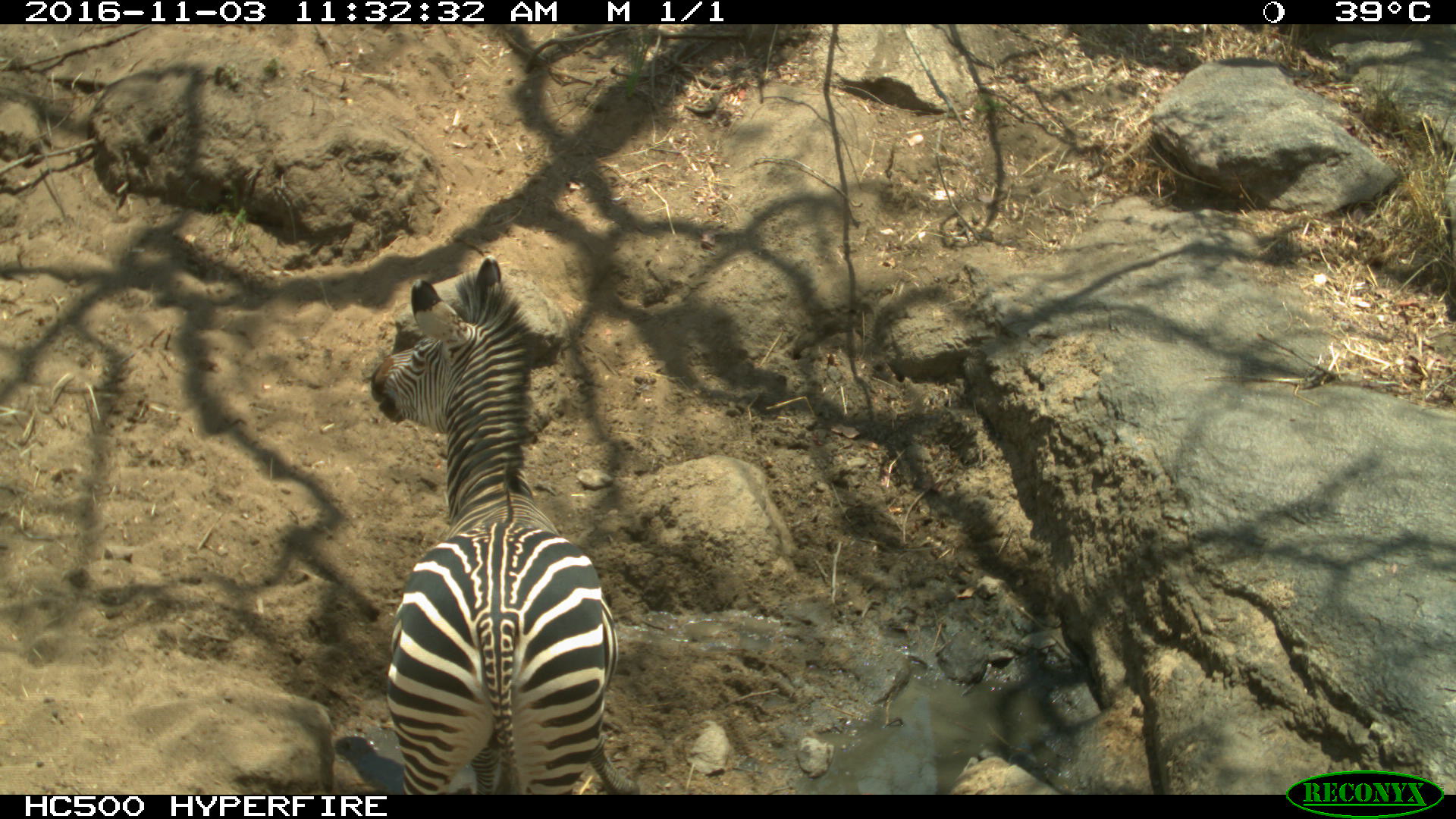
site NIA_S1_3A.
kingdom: Animalia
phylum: Chordata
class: Mammalia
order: Perissodactyla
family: Equidae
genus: Equus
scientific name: Equus quagga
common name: plains zebra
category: zebraplains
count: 1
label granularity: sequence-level